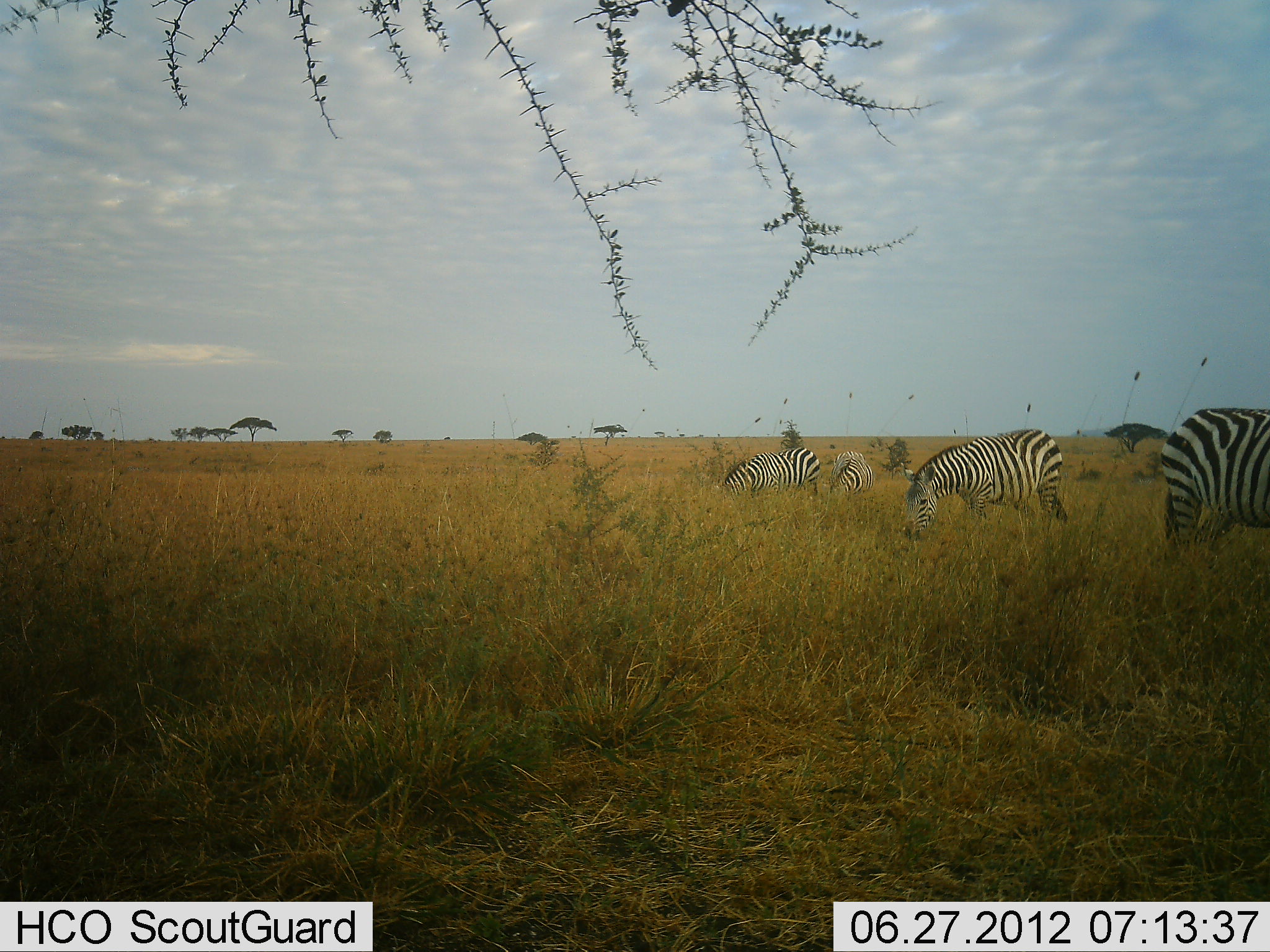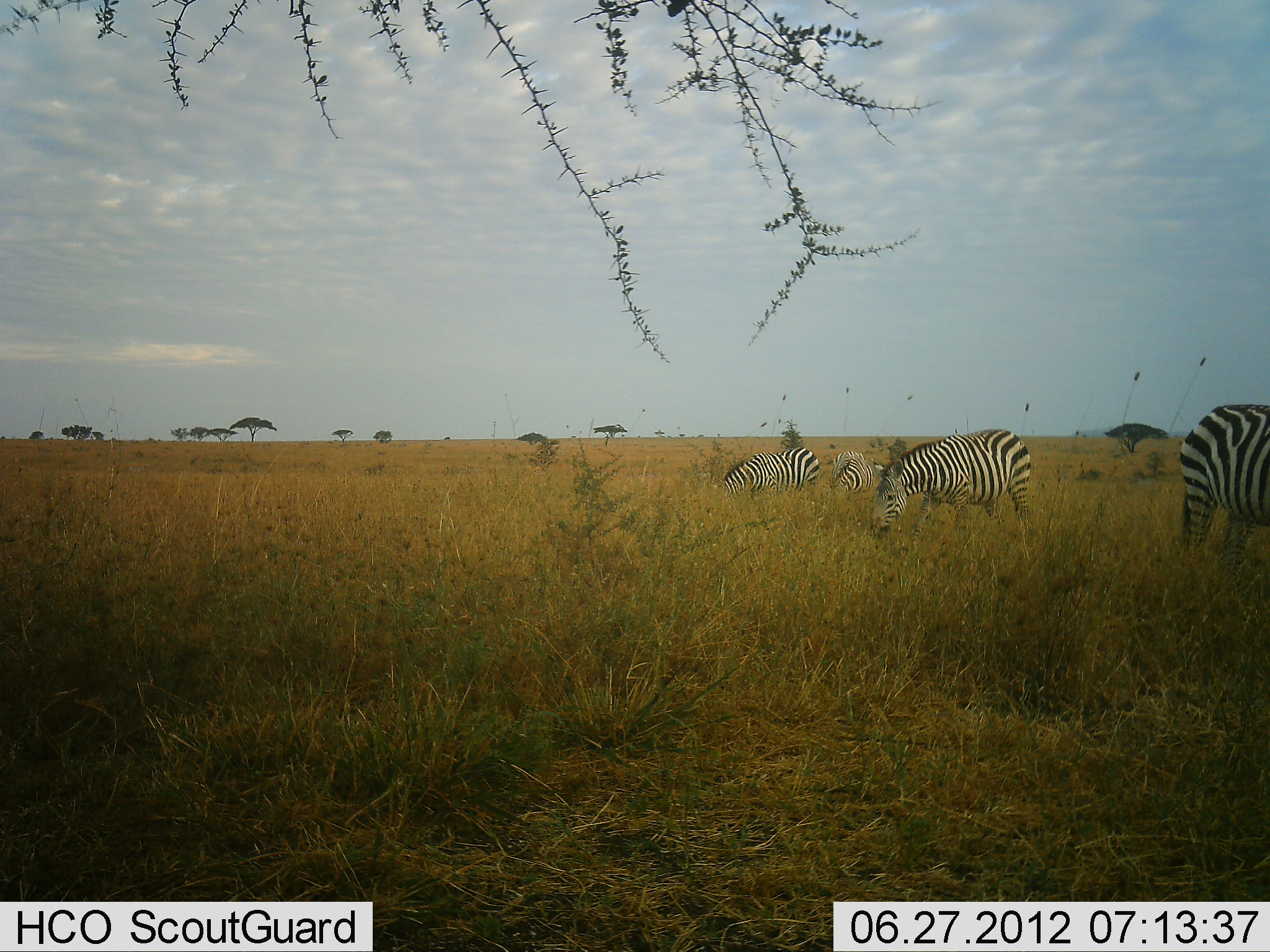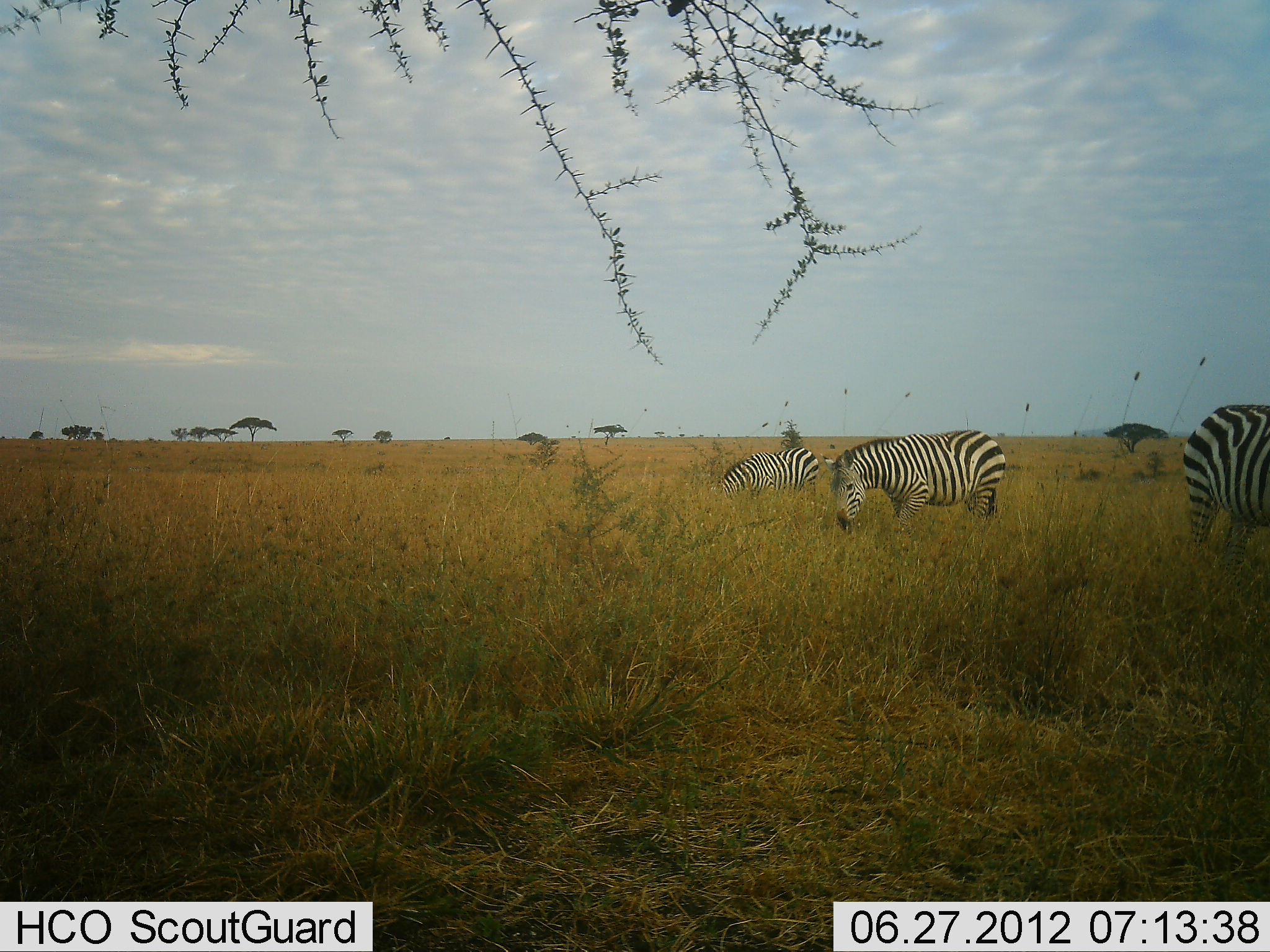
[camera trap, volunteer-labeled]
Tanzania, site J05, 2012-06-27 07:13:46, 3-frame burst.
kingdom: Animalia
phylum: Chordata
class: Mammalia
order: Perissodactyla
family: Equidae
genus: Equus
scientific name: Equus quagga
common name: plains zebra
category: zebra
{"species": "zebra (plains zebra) (Equus quagga)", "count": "4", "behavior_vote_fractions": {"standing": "30%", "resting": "0%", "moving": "40%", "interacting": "0%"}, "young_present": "0%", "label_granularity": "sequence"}